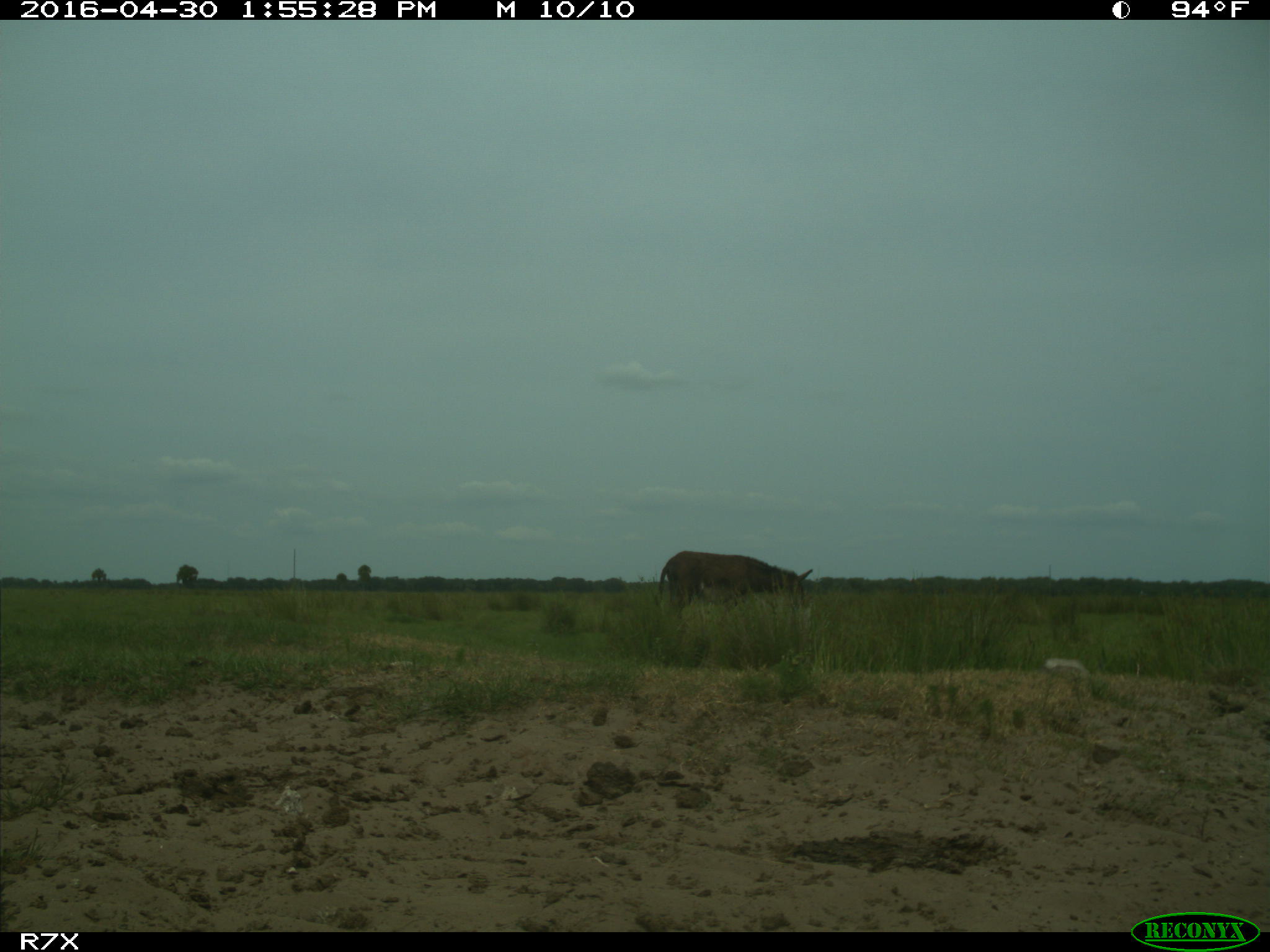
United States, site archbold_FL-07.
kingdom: Animalia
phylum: Chordata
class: Mammalia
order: Artiodactyla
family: Bovidae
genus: Bos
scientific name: Bos taurus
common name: domestic cow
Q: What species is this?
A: Bos taurus (domestic cow).